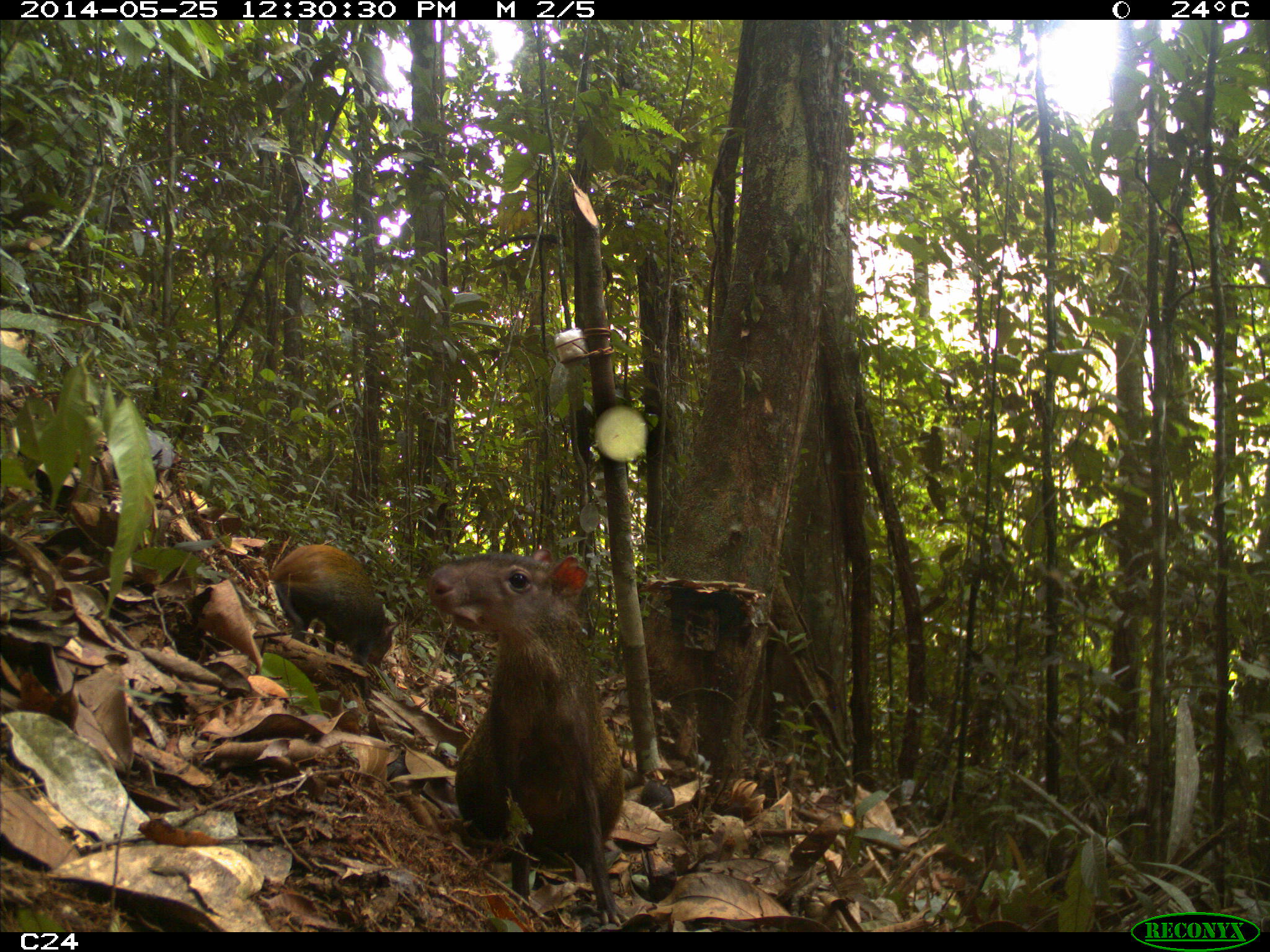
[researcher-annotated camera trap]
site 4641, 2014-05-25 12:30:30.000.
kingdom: Animalia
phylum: Chordata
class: Mammalia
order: Rodentia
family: Dasyproctidae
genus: Dasyprocta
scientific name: Dasyprocta leporina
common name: red-rumped agouti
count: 3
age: adult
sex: female